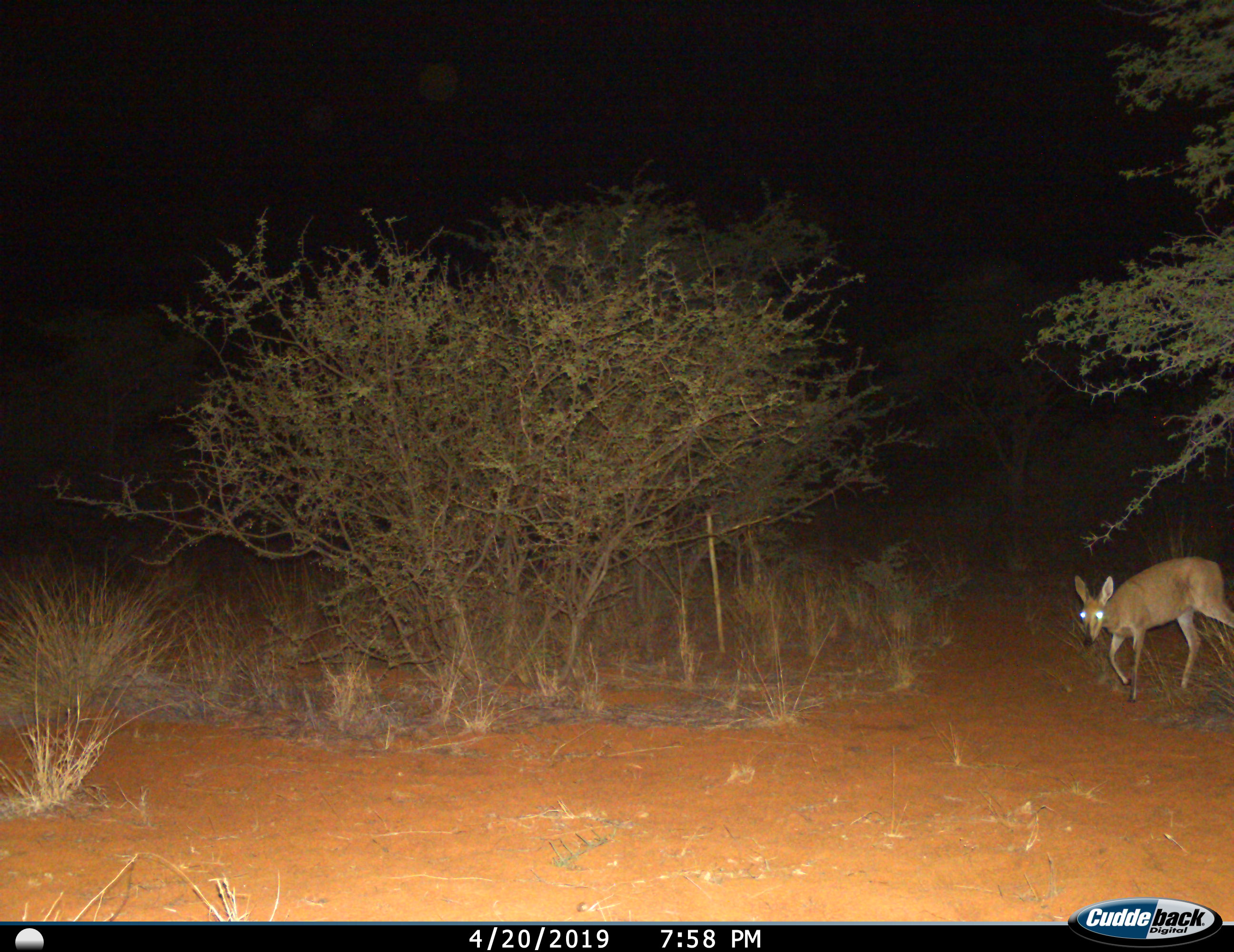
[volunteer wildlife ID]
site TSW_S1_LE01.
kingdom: Animalia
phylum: Chordata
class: Mammalia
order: Artiodactyla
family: Bovidae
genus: Sylvicapra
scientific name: Sylvicapra grimmia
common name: common duiker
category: duikercommongrey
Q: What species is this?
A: Duikercommongrey (common duiker) (Sylvicapra grimmia).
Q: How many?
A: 1.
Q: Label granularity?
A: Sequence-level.